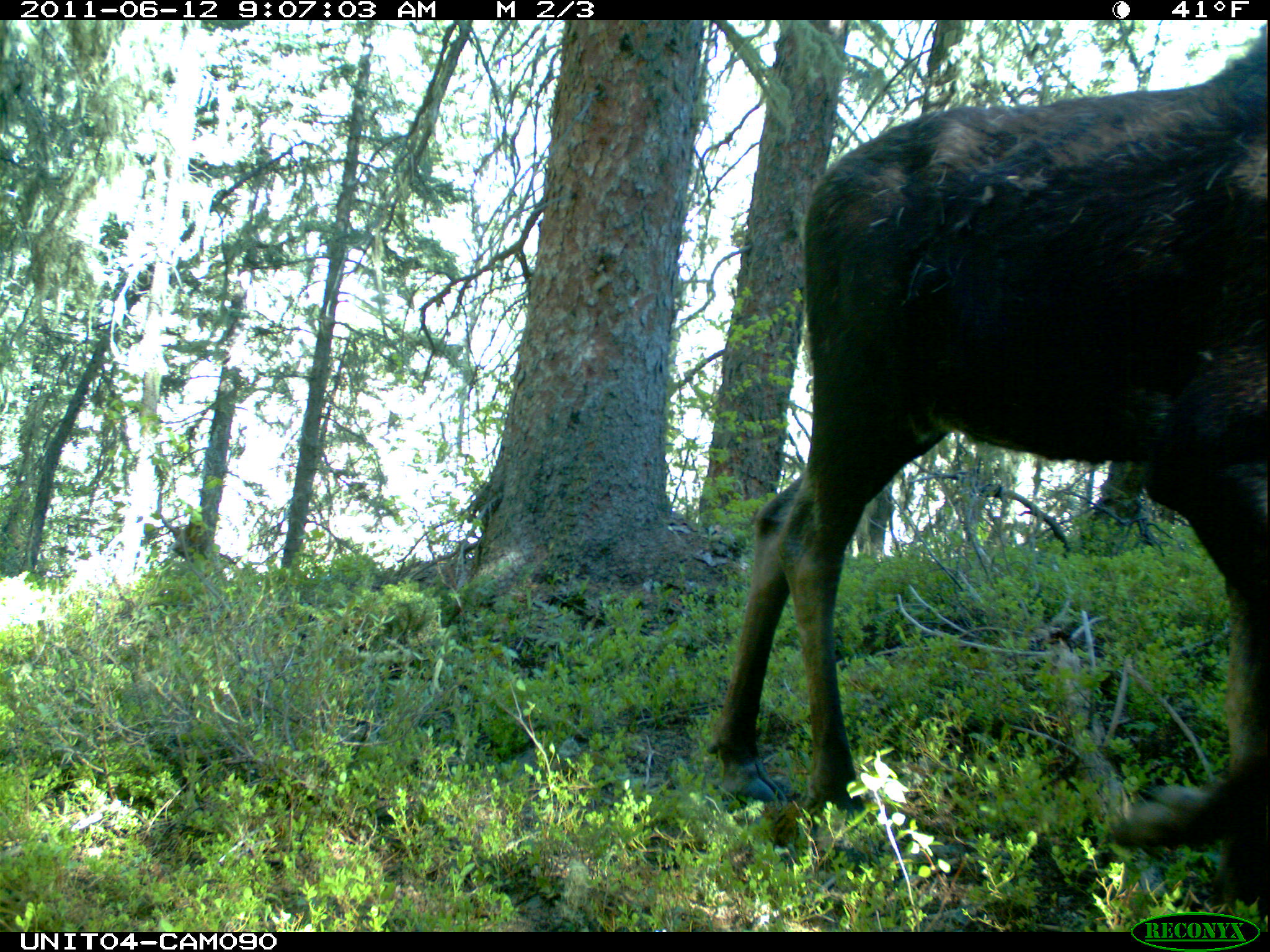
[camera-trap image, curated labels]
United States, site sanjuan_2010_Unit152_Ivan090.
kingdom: Animalia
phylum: Chordata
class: Mammalia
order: Artiodactyla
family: Cervidae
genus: Alces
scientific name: Alces alces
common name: moose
Alces alces (moose).